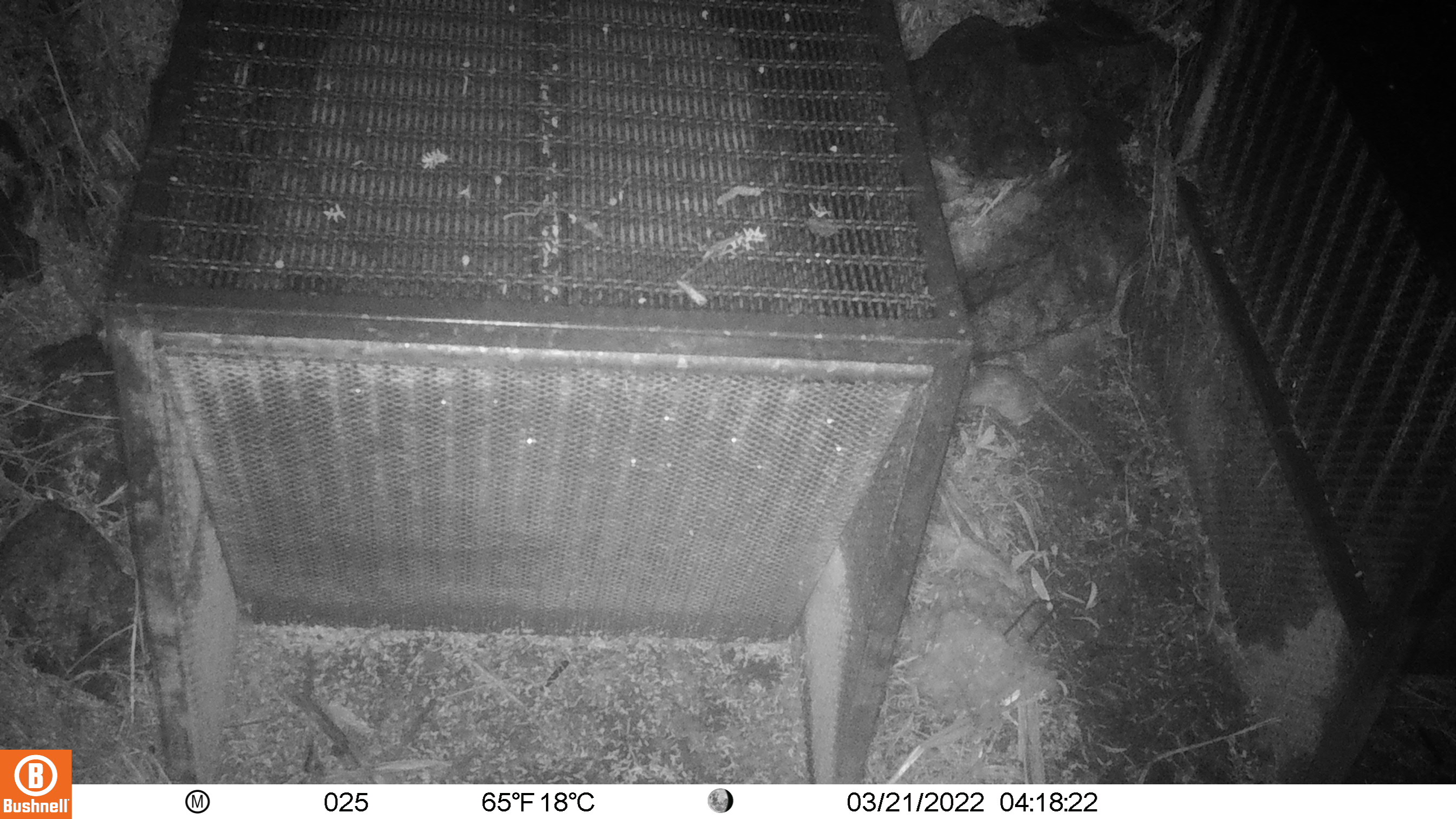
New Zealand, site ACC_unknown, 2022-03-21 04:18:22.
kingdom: Animalia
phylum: Chordata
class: Mammalia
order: Rodentia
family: Muridae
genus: Rattus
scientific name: Rattus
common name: rat